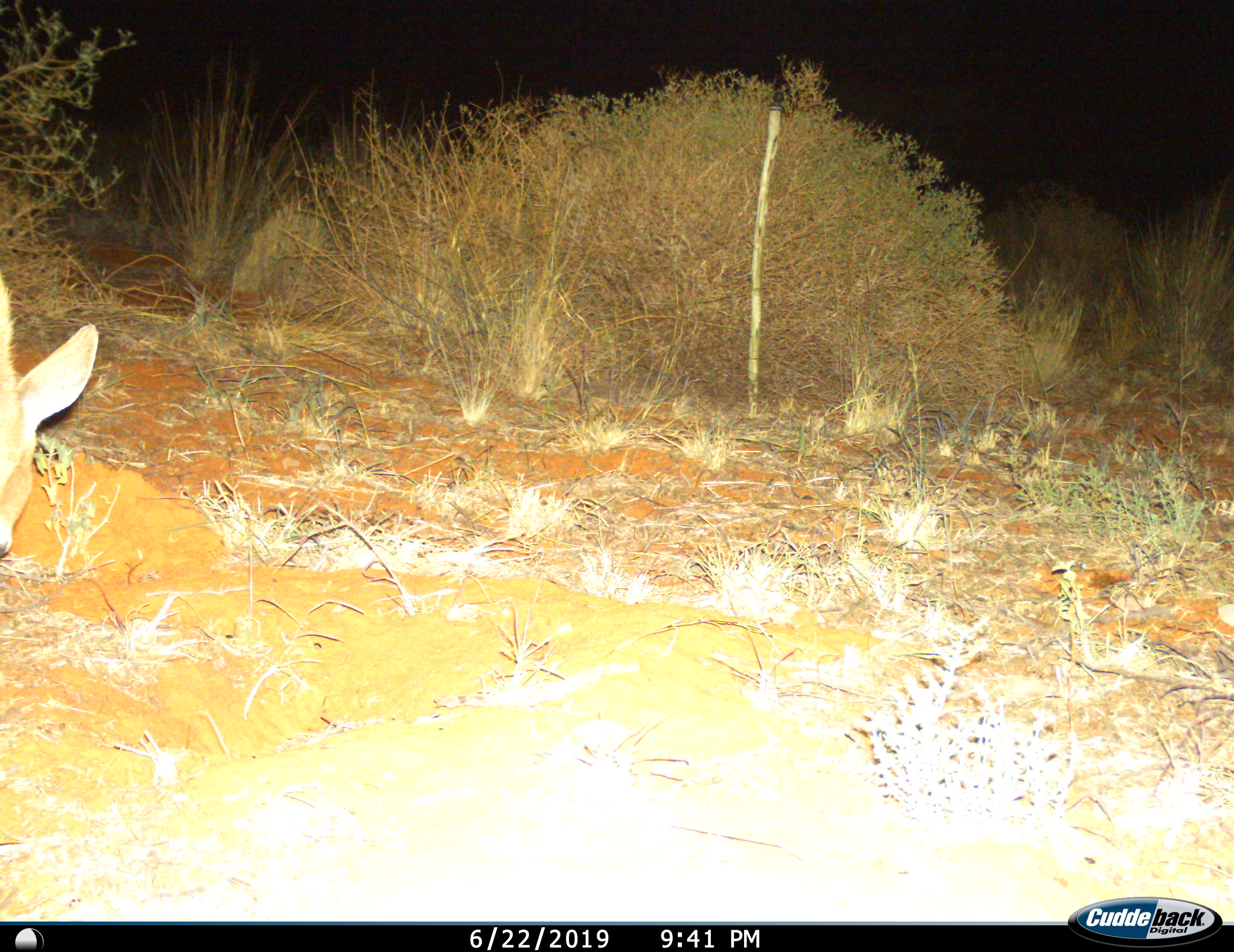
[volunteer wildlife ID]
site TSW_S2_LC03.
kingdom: Animalia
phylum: Chordata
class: Mammalia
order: Artiodactyla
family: Bovidae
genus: Sylvicapra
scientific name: Sylvicapra grimmia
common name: common duiker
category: duikercommongrey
Duikercommongrey (common duiker) (Sylvicapra grimmia), count 1. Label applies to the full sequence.